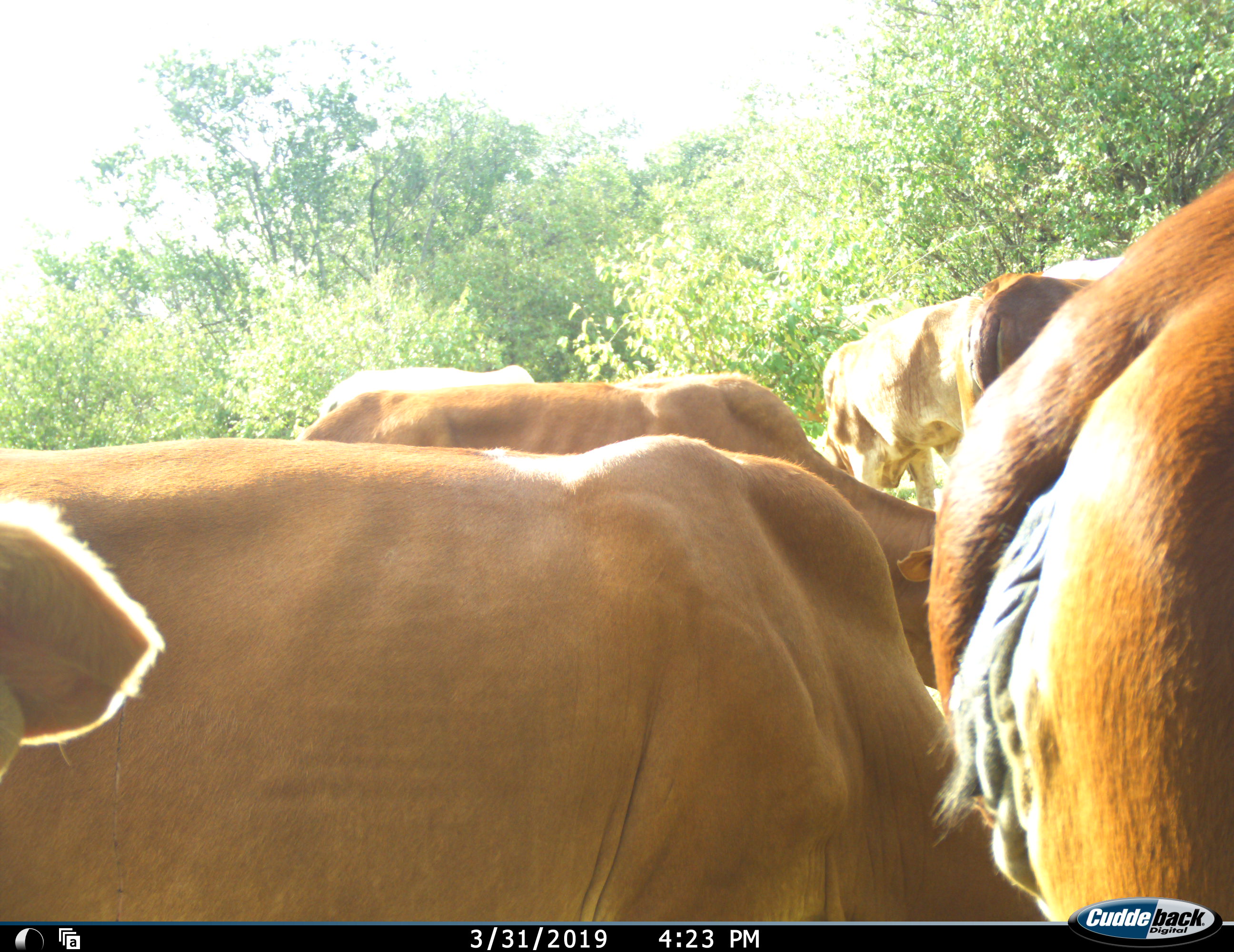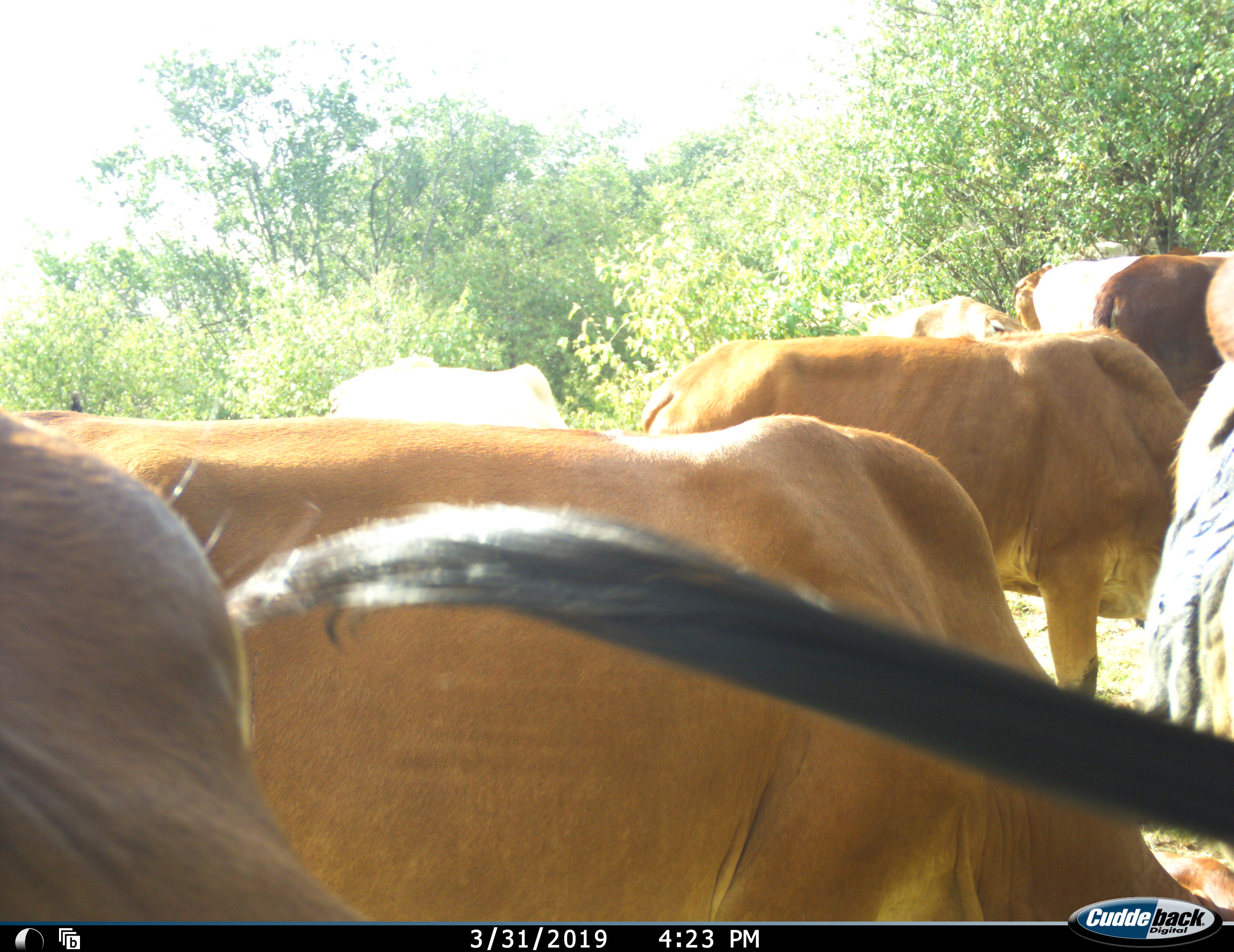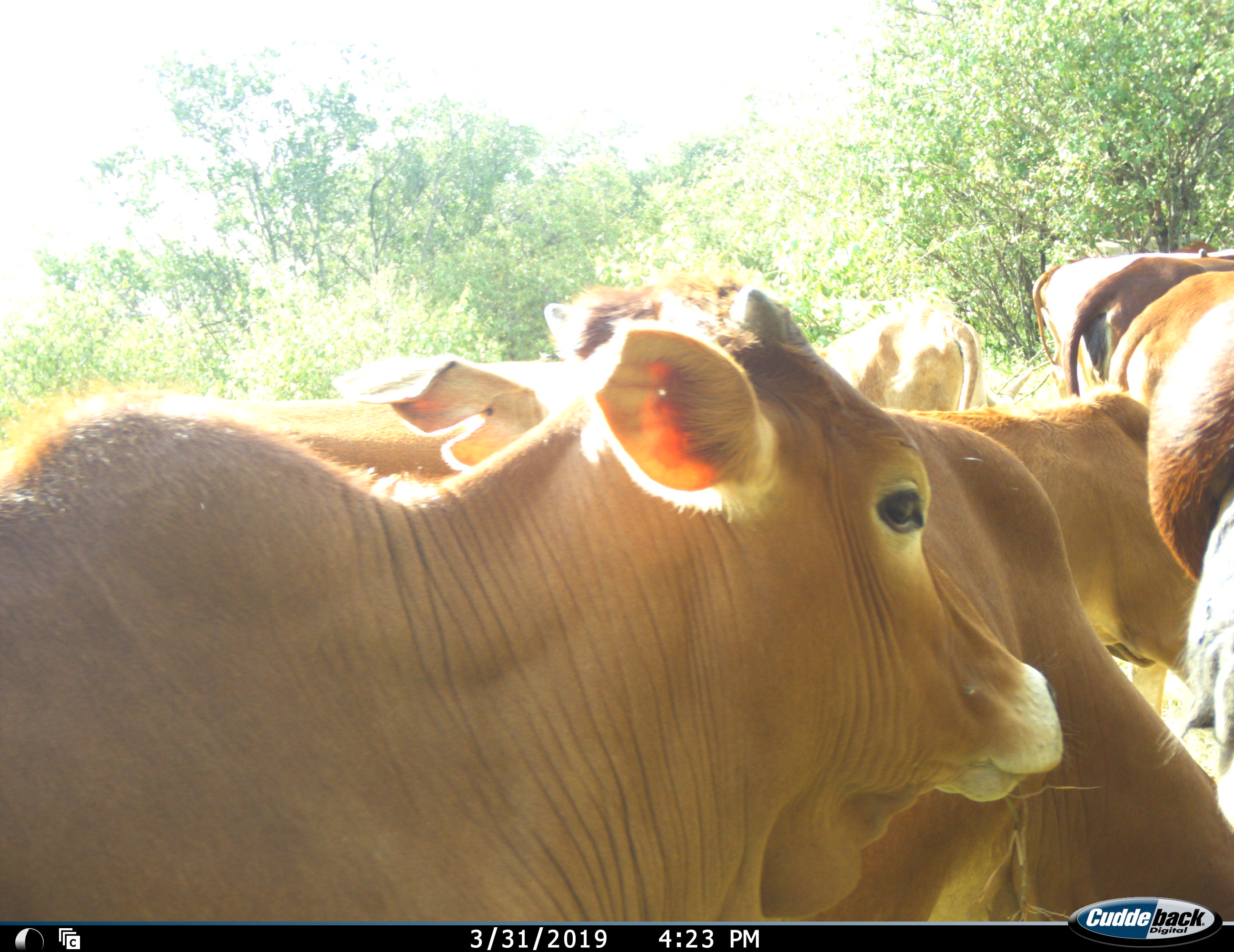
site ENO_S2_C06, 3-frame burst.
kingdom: Animalia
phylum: Chordata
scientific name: Vertebrata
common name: domestic animal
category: domesticanimal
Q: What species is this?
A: Domesticanimal (domestic animal) (Vertebrata).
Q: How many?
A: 8.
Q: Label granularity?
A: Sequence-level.